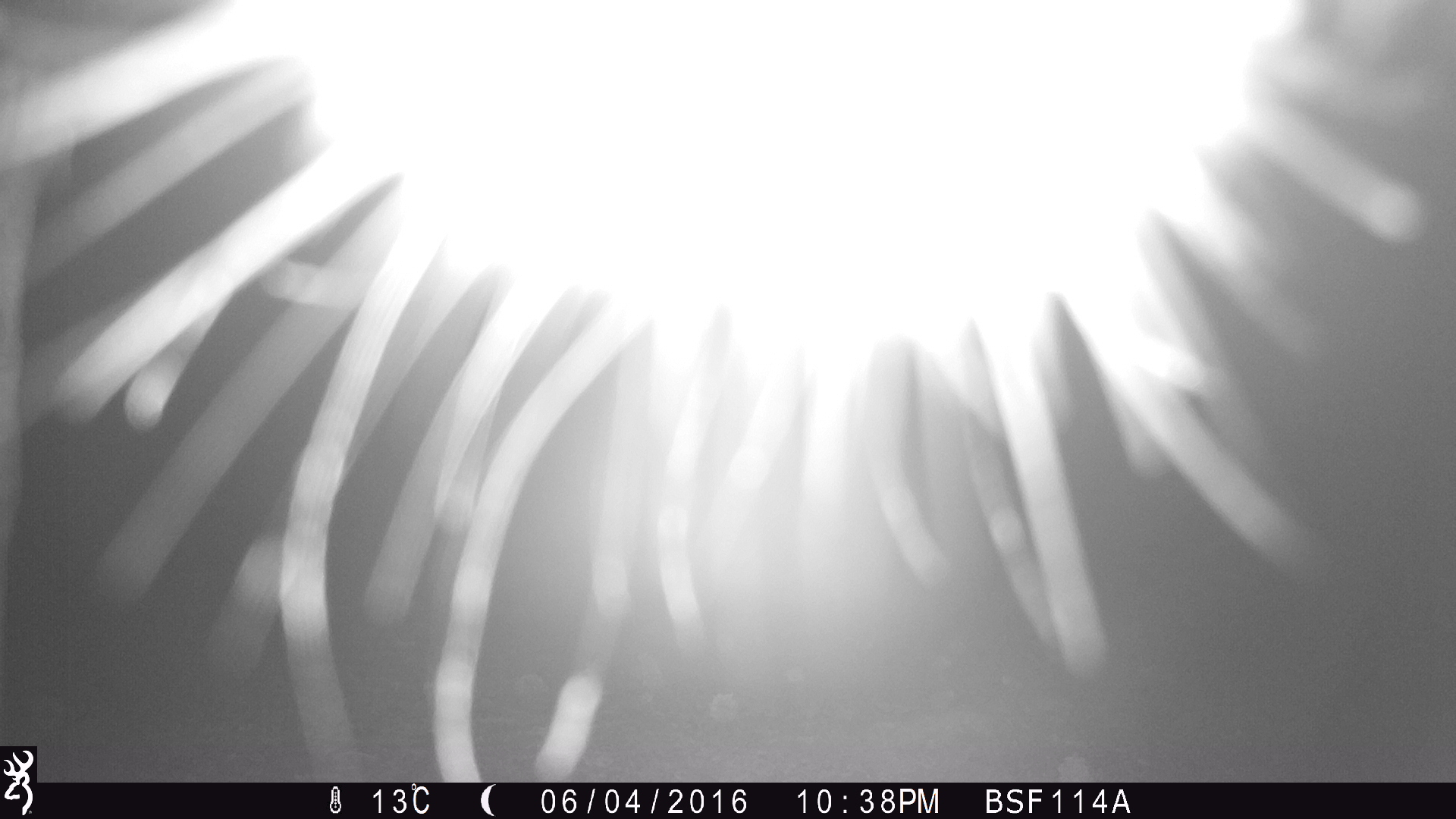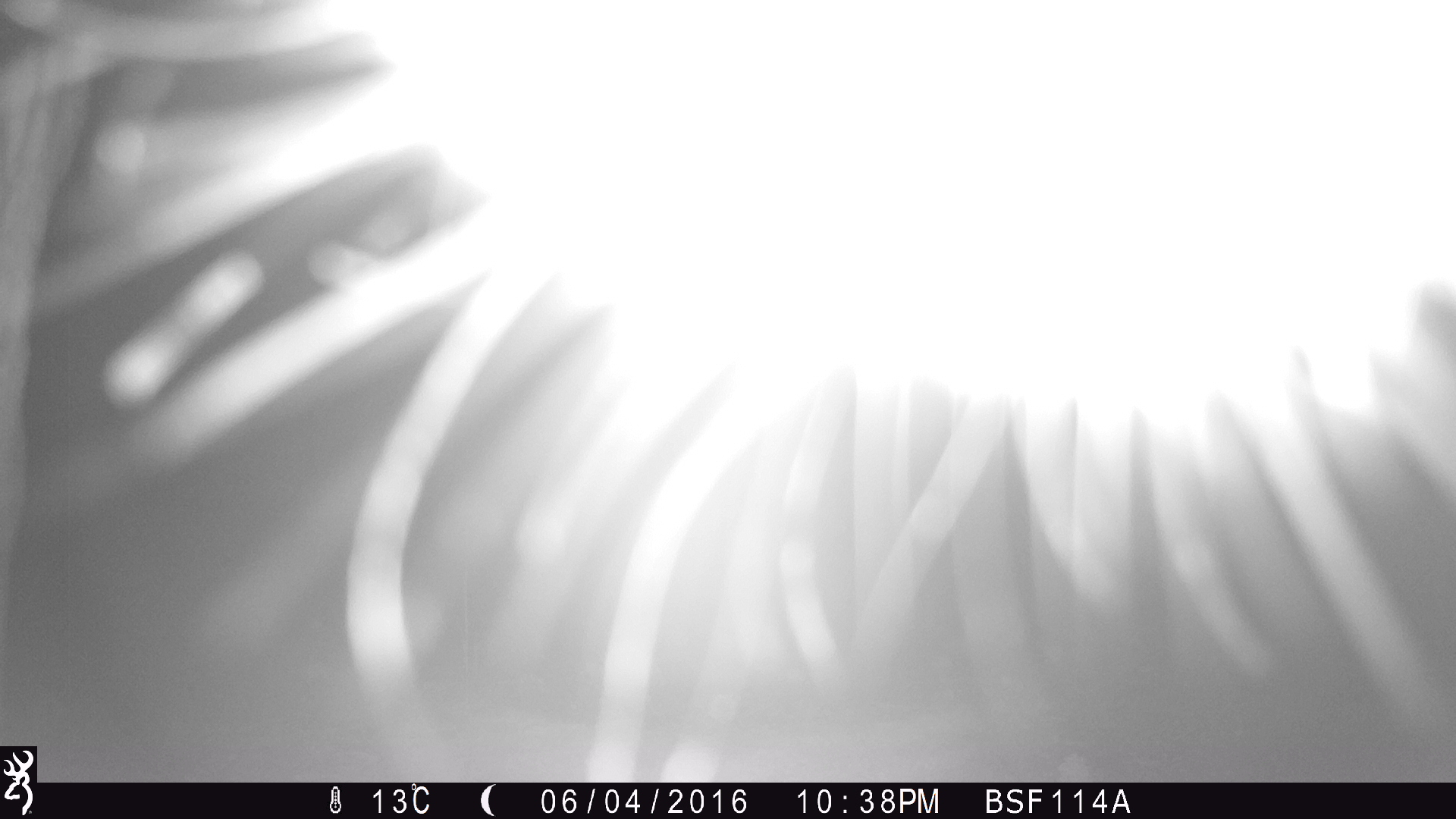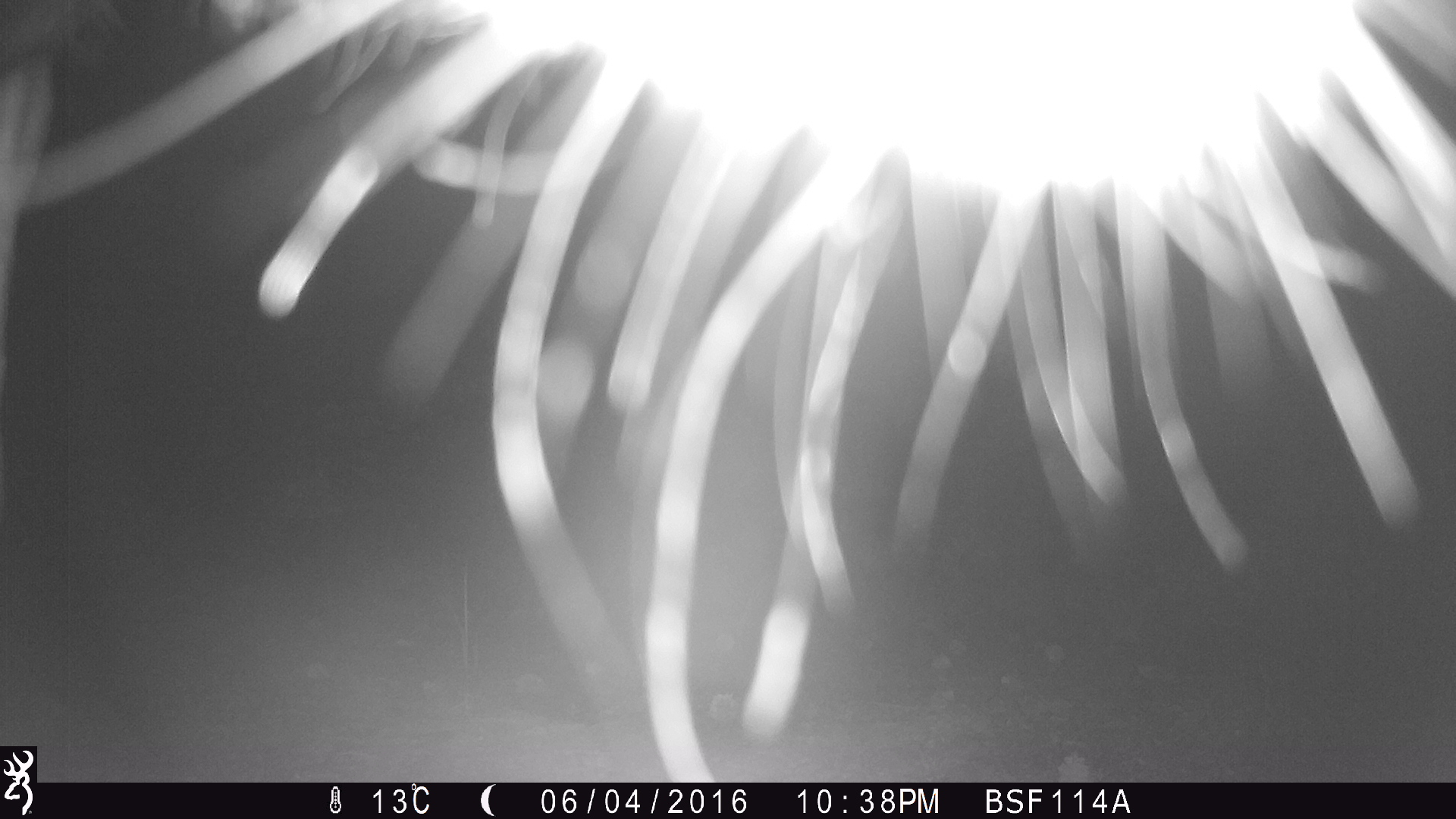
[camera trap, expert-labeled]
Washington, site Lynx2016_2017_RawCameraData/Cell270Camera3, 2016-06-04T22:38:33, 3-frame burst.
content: unidentified animal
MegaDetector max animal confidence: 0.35